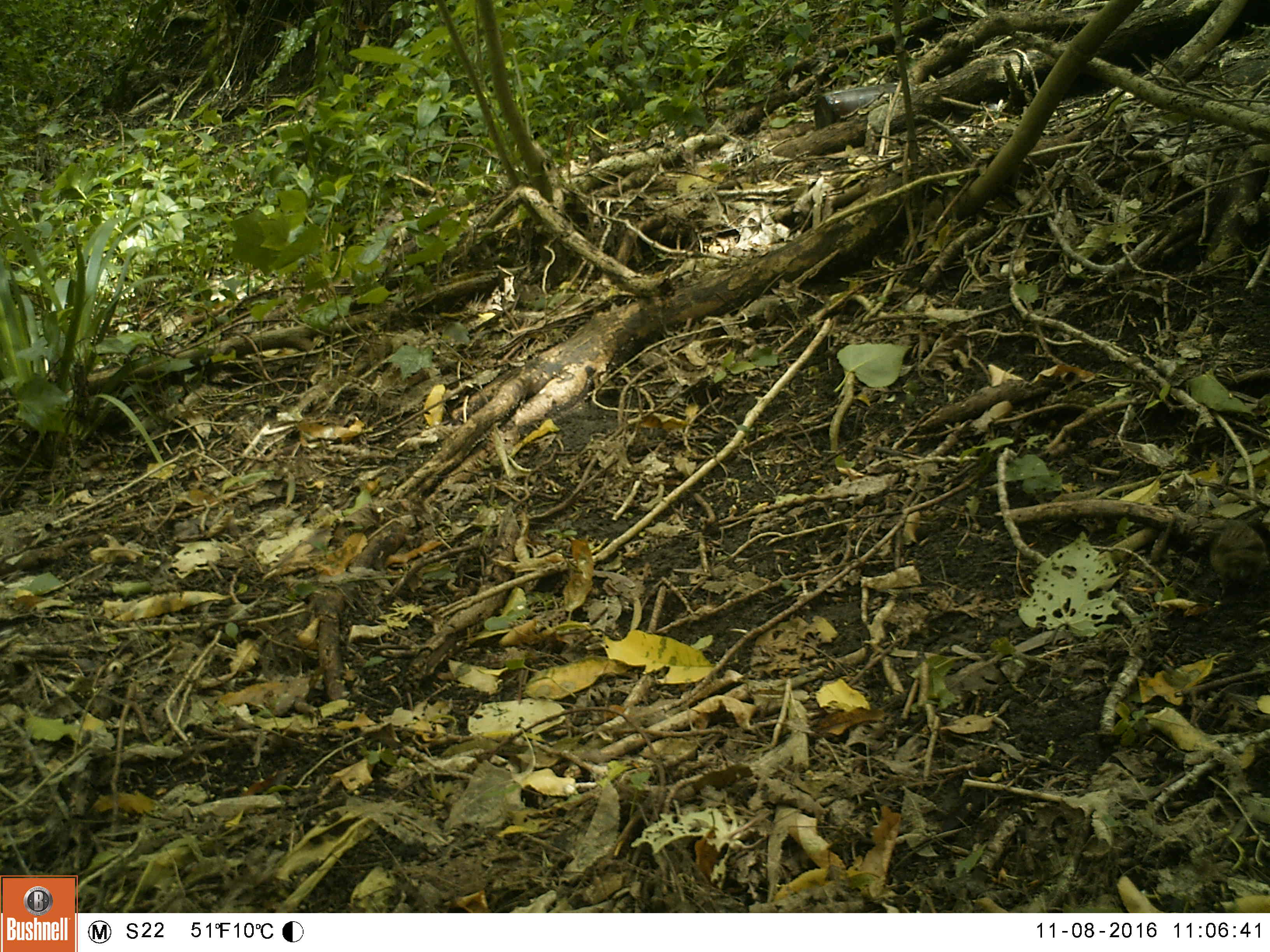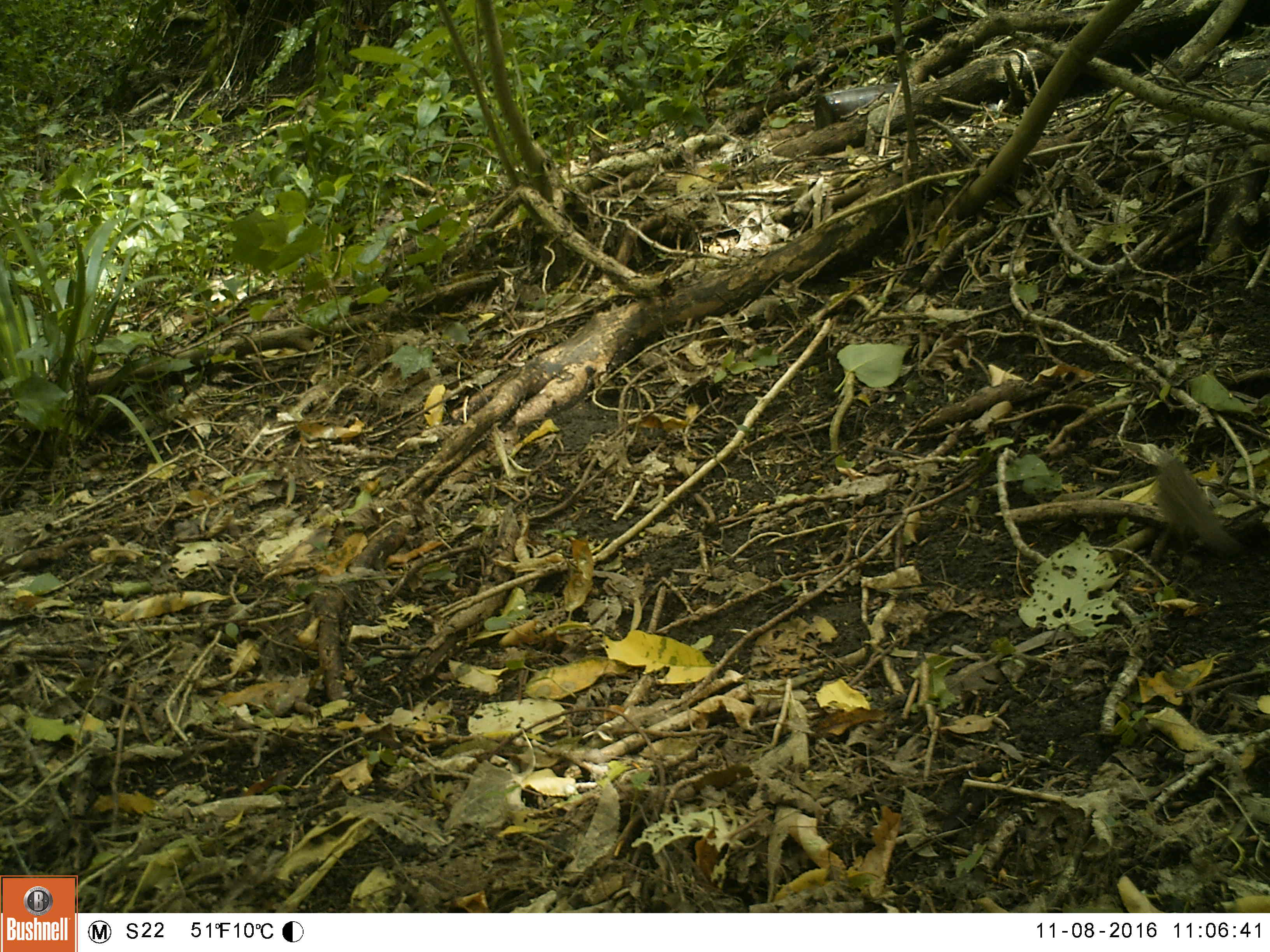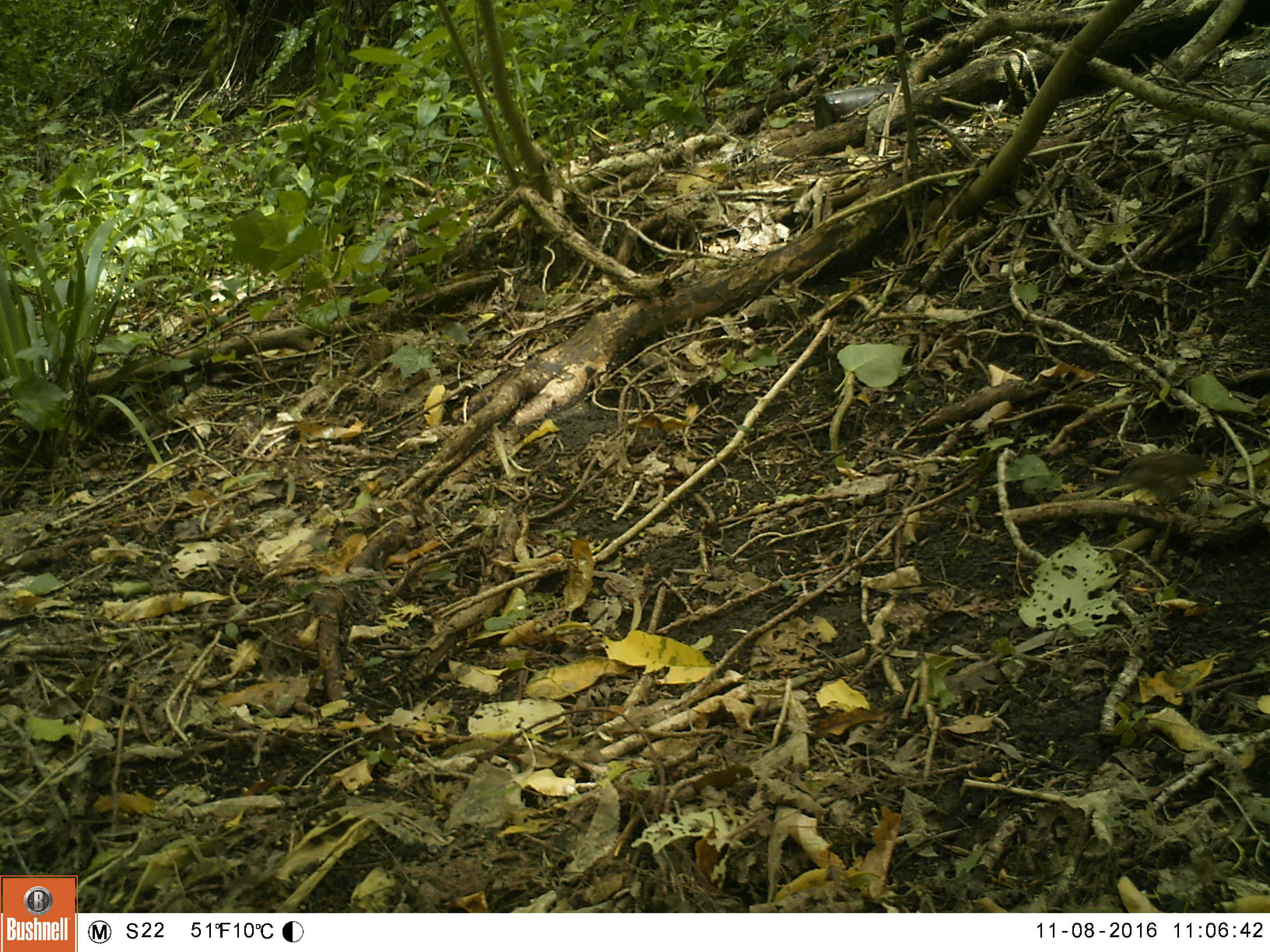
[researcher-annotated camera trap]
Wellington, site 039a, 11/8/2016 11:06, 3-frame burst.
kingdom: Animalia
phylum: Chordata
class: Aves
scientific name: Aves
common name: bird